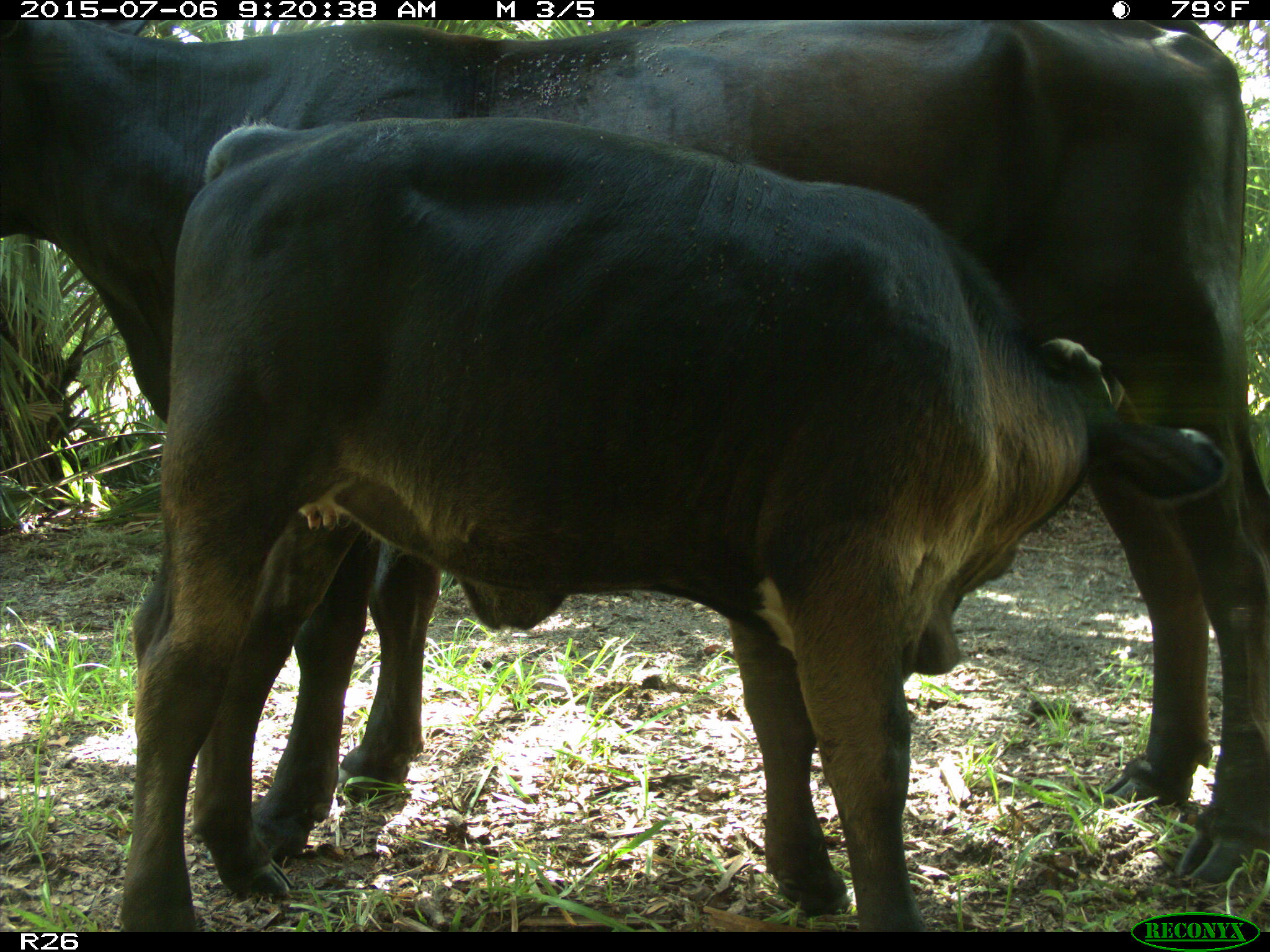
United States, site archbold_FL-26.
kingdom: Animalia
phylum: Chordata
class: Mammalia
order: Artiodactyla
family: Bovidae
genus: Bos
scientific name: Bos taurus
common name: domestic cow